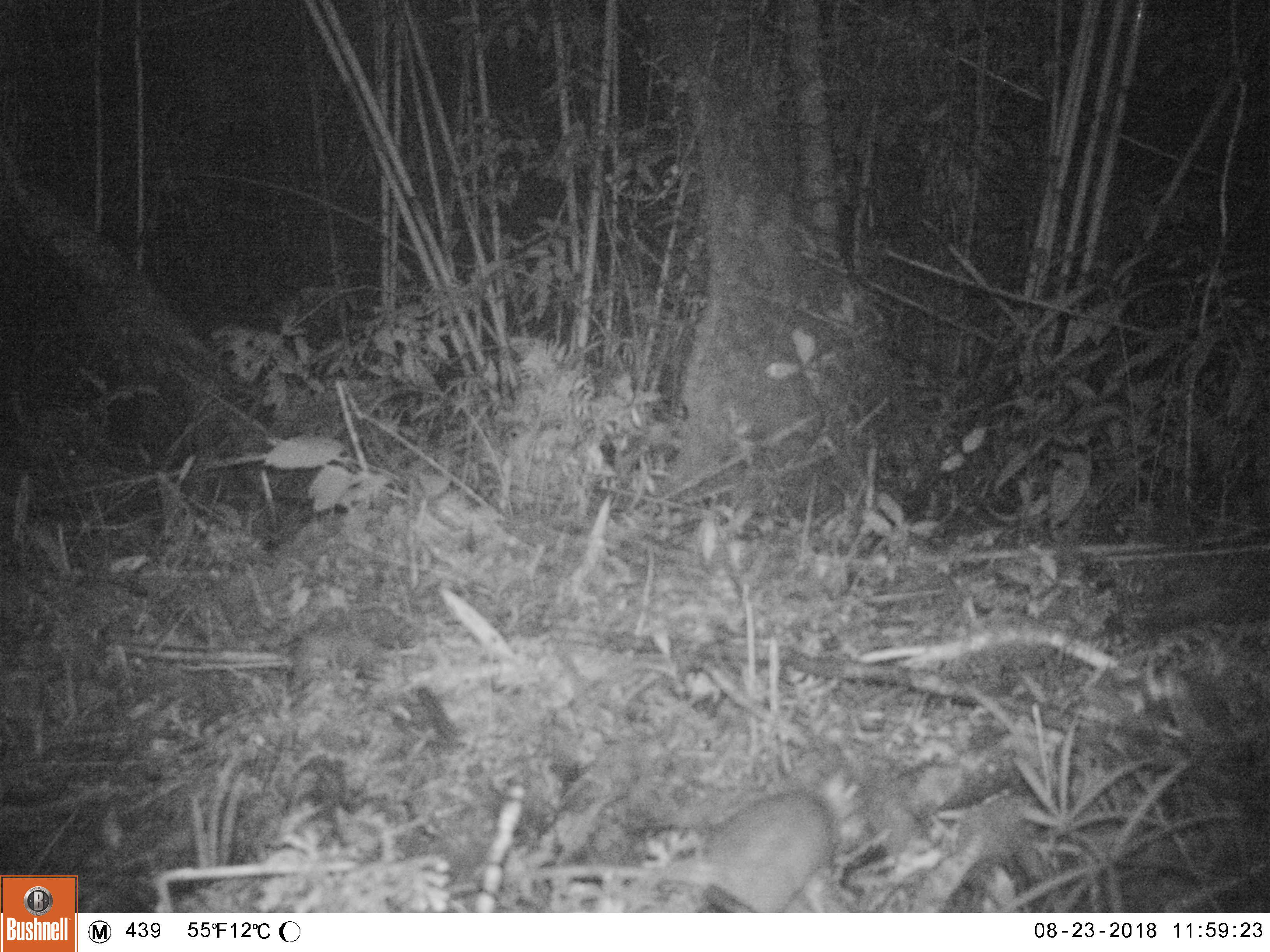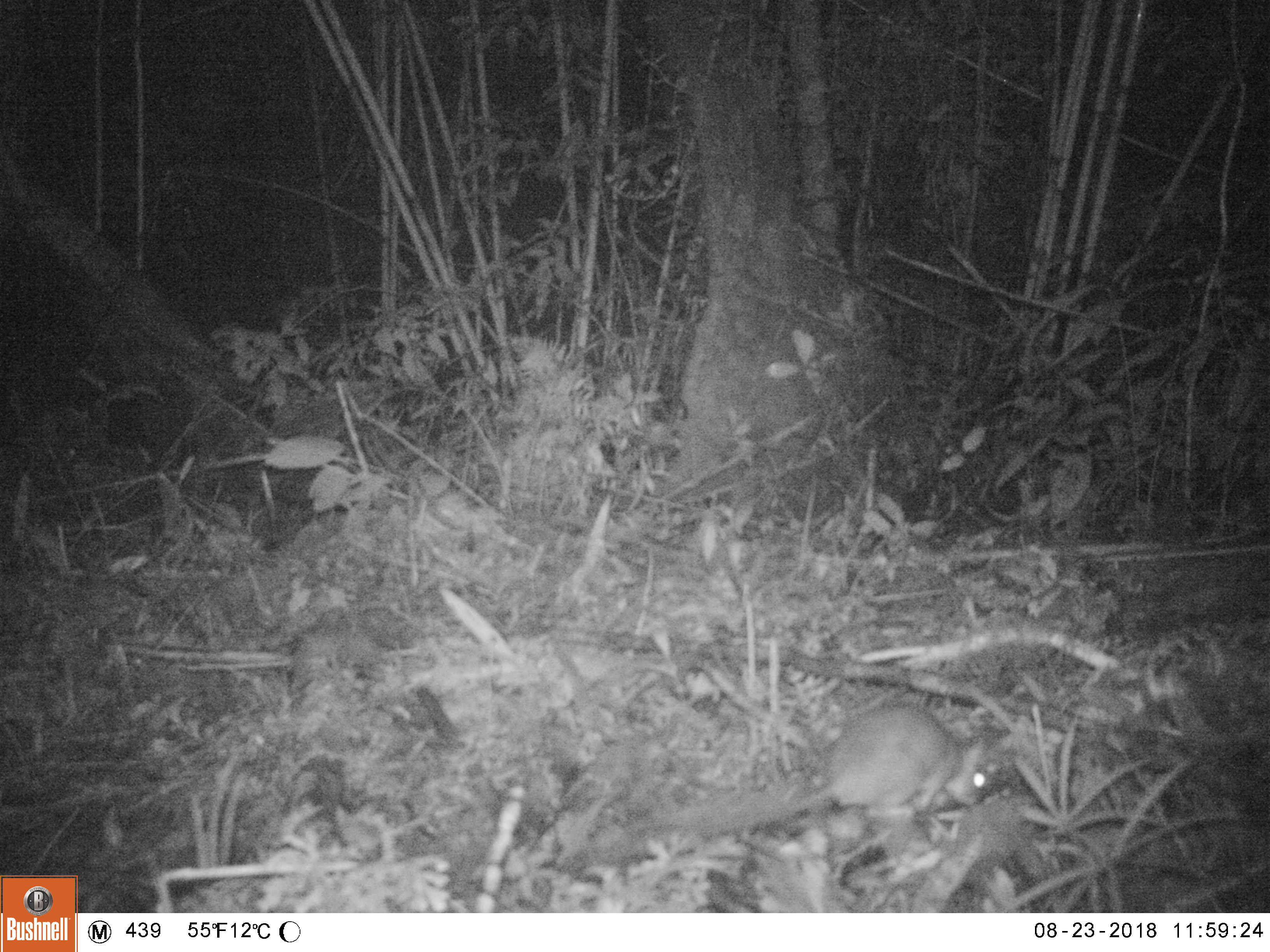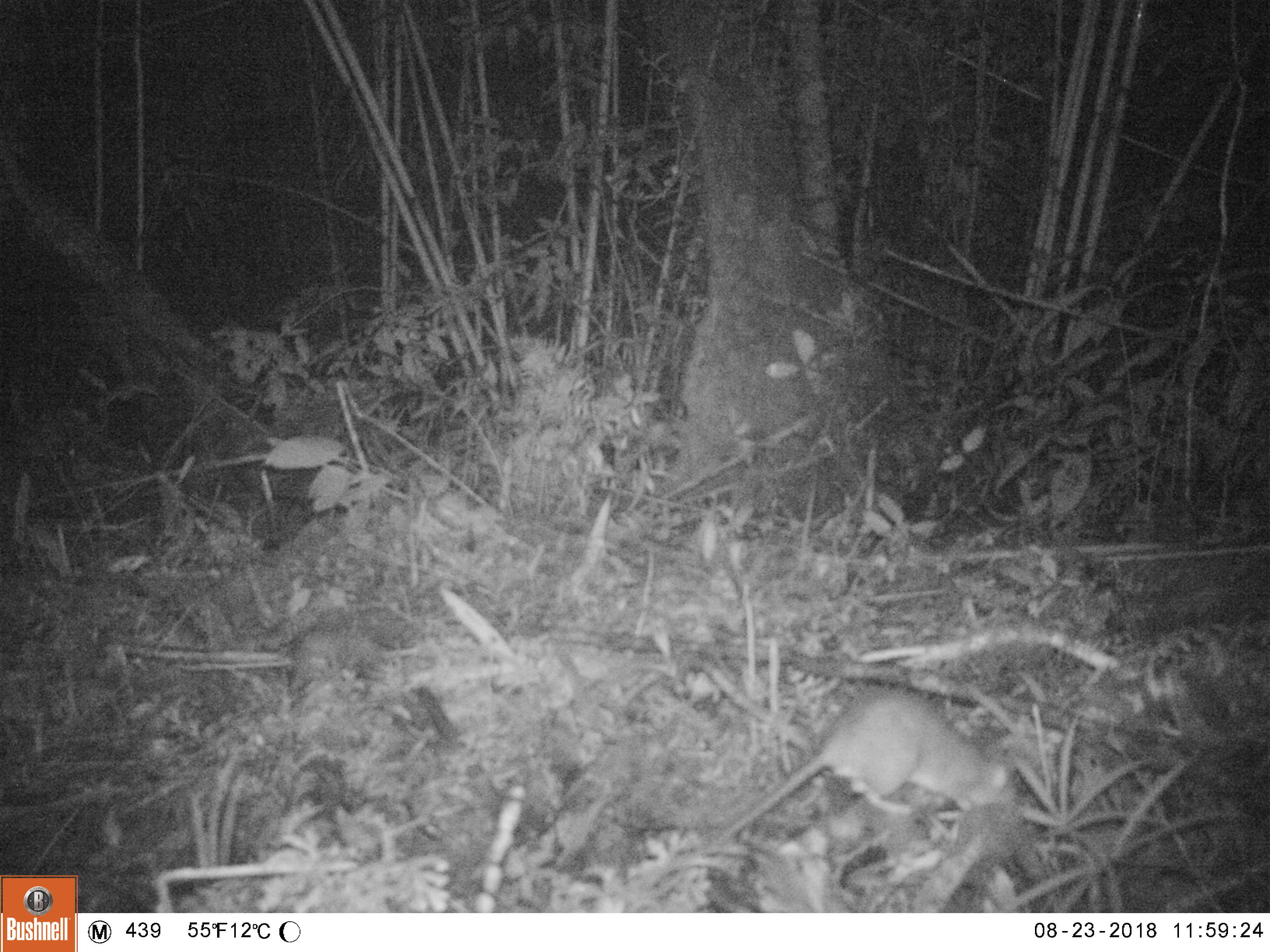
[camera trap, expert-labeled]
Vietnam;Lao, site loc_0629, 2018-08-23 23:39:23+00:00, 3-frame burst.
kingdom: Animalia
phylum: Chordata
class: Mammalia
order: Rodentia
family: Muridae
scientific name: Muridae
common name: old-world mice and rats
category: unidentified murid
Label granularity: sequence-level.